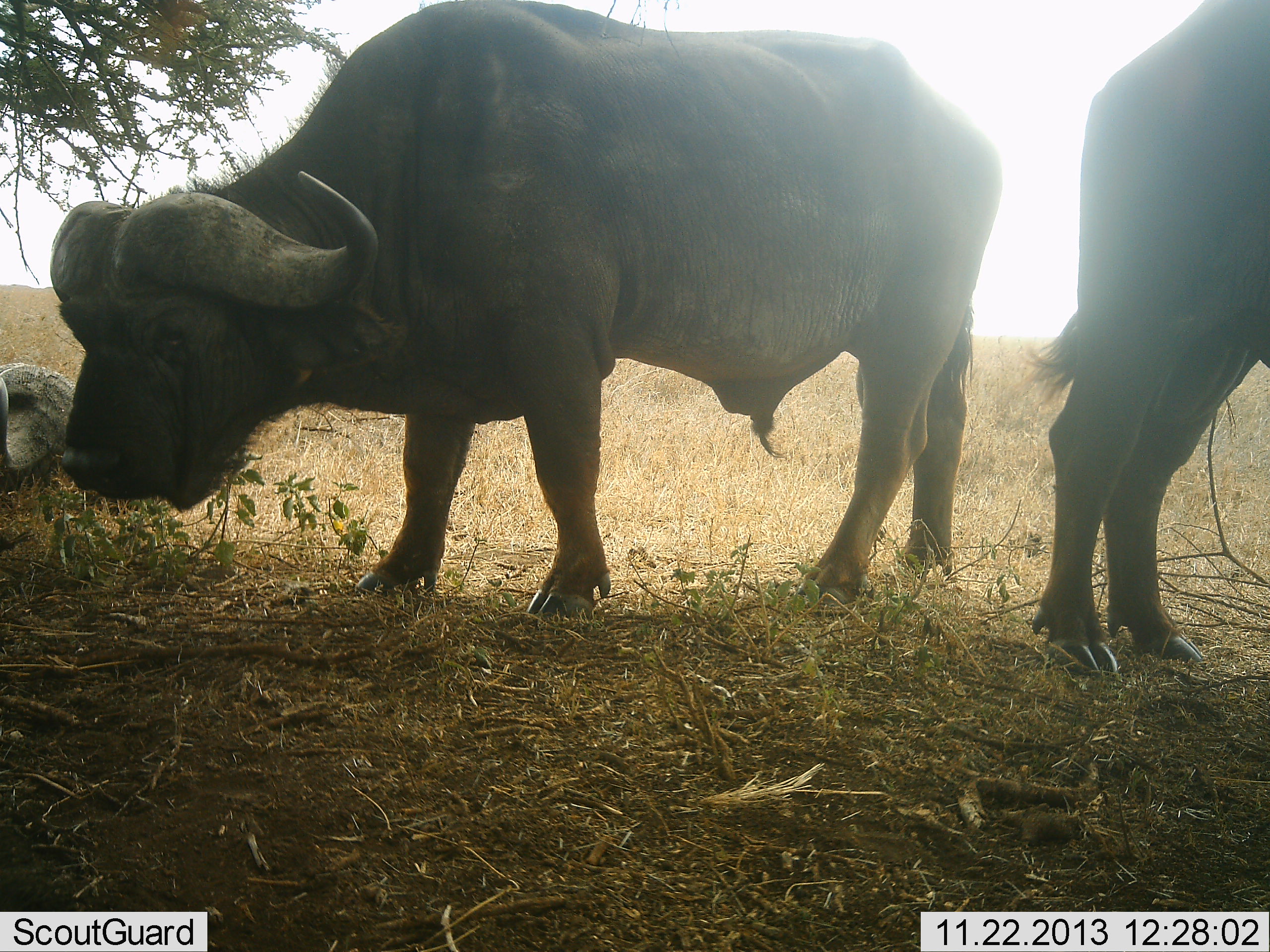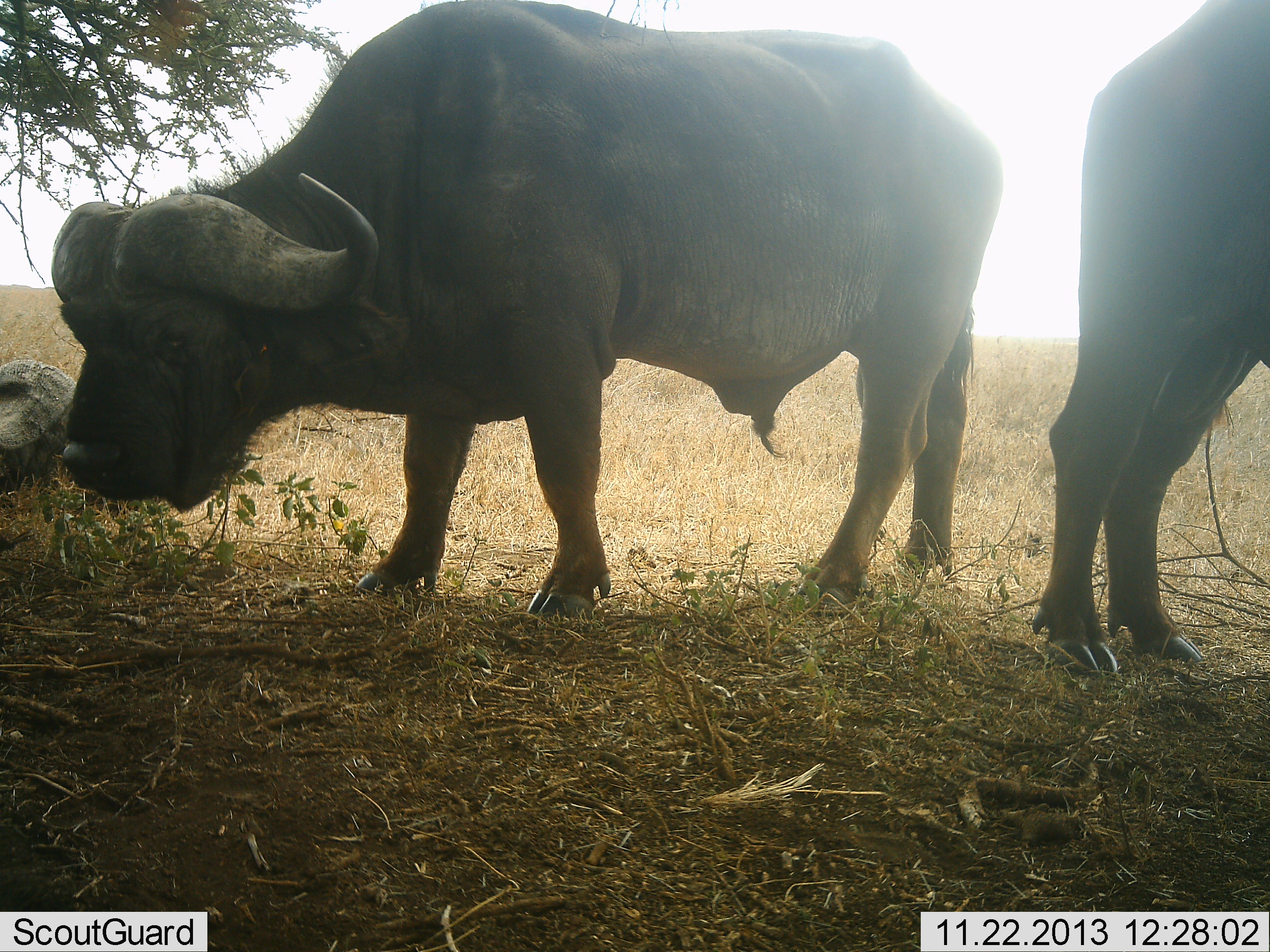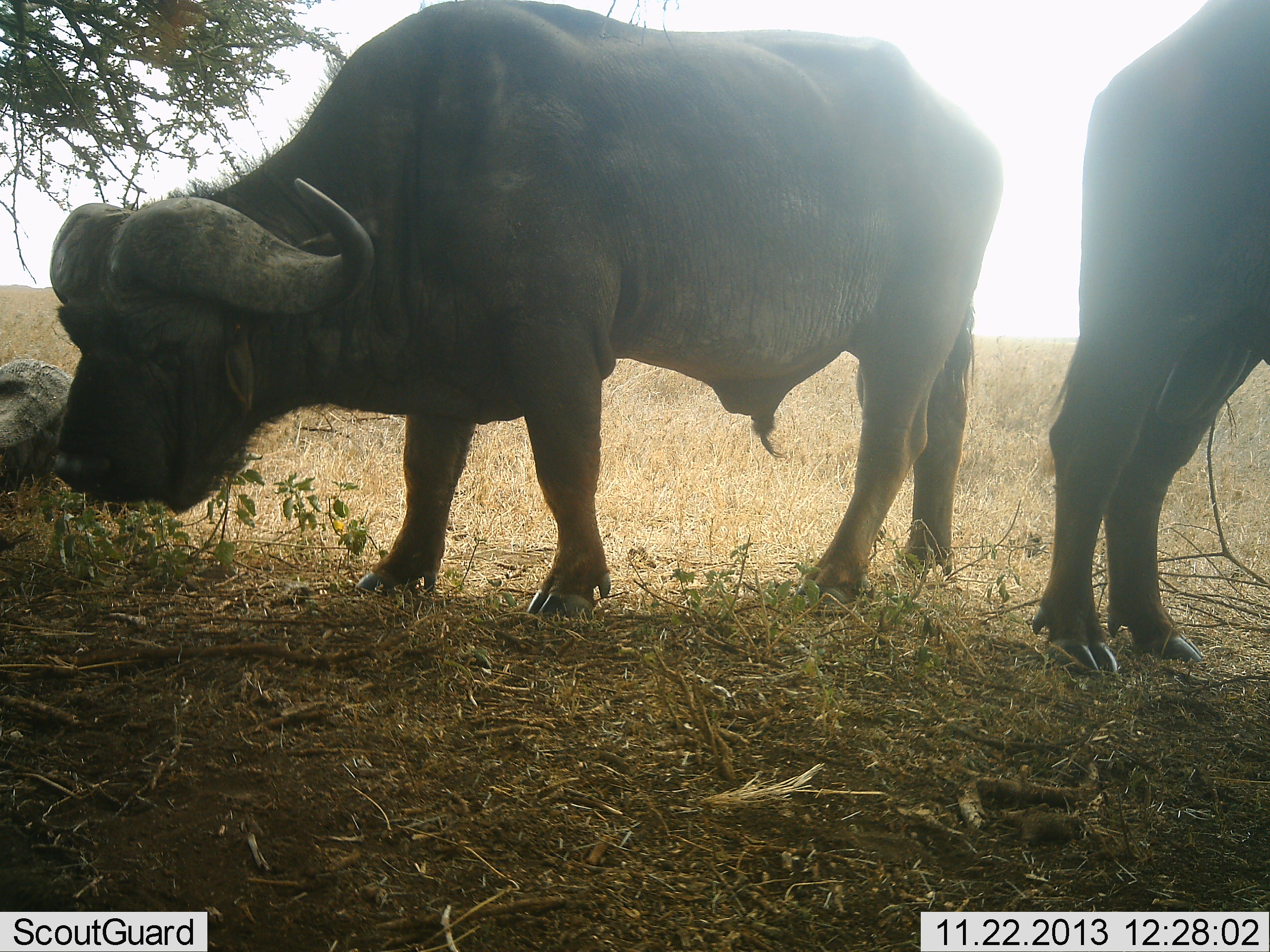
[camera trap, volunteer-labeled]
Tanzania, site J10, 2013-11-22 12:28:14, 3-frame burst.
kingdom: Animalia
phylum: Chordata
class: Mammalia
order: Artiodactyla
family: Bovidae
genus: Syncerus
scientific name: Syncerus caffer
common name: cape buffalo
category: buffalo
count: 2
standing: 70%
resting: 20%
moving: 0%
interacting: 10%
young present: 0%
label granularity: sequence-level